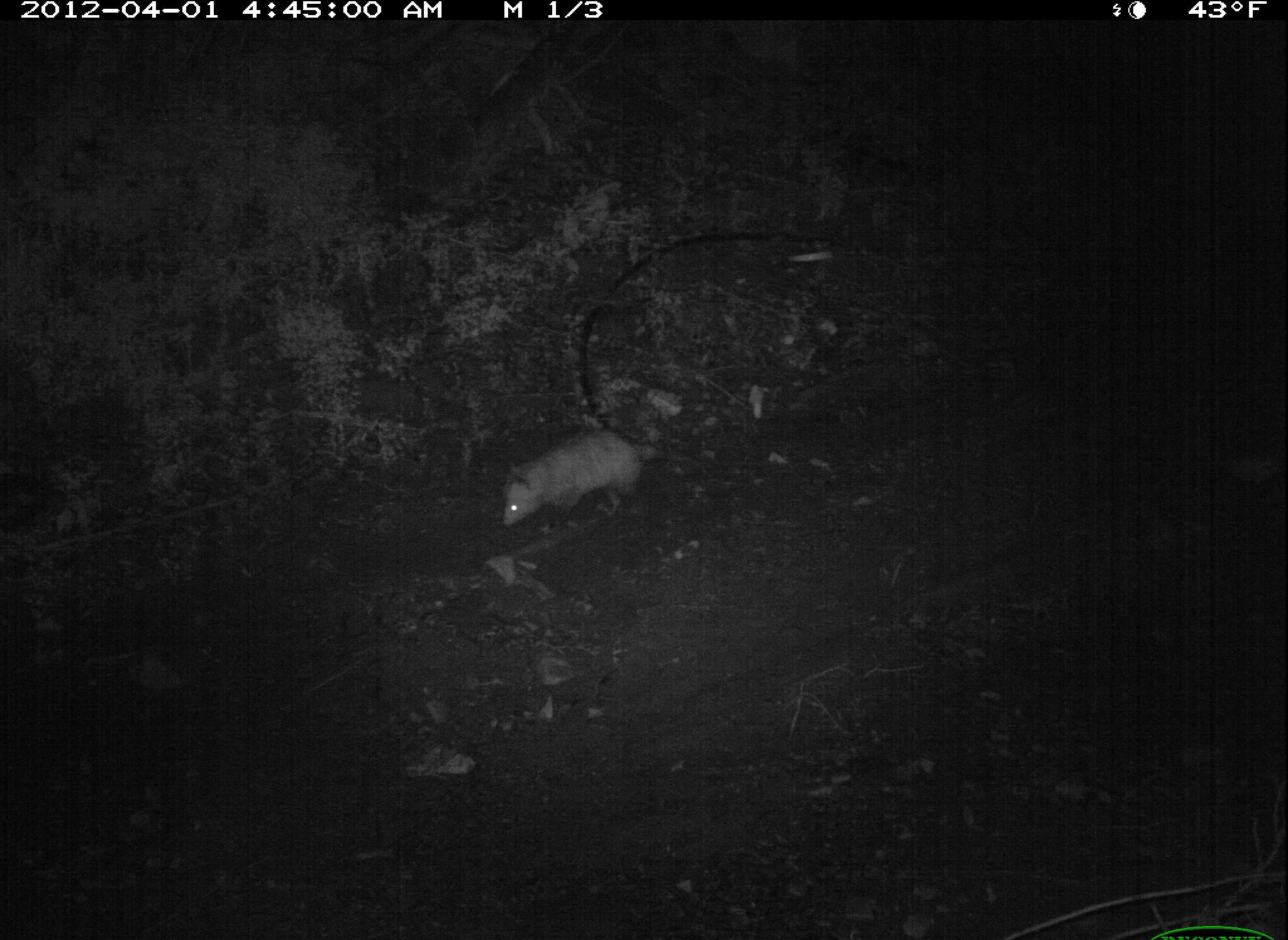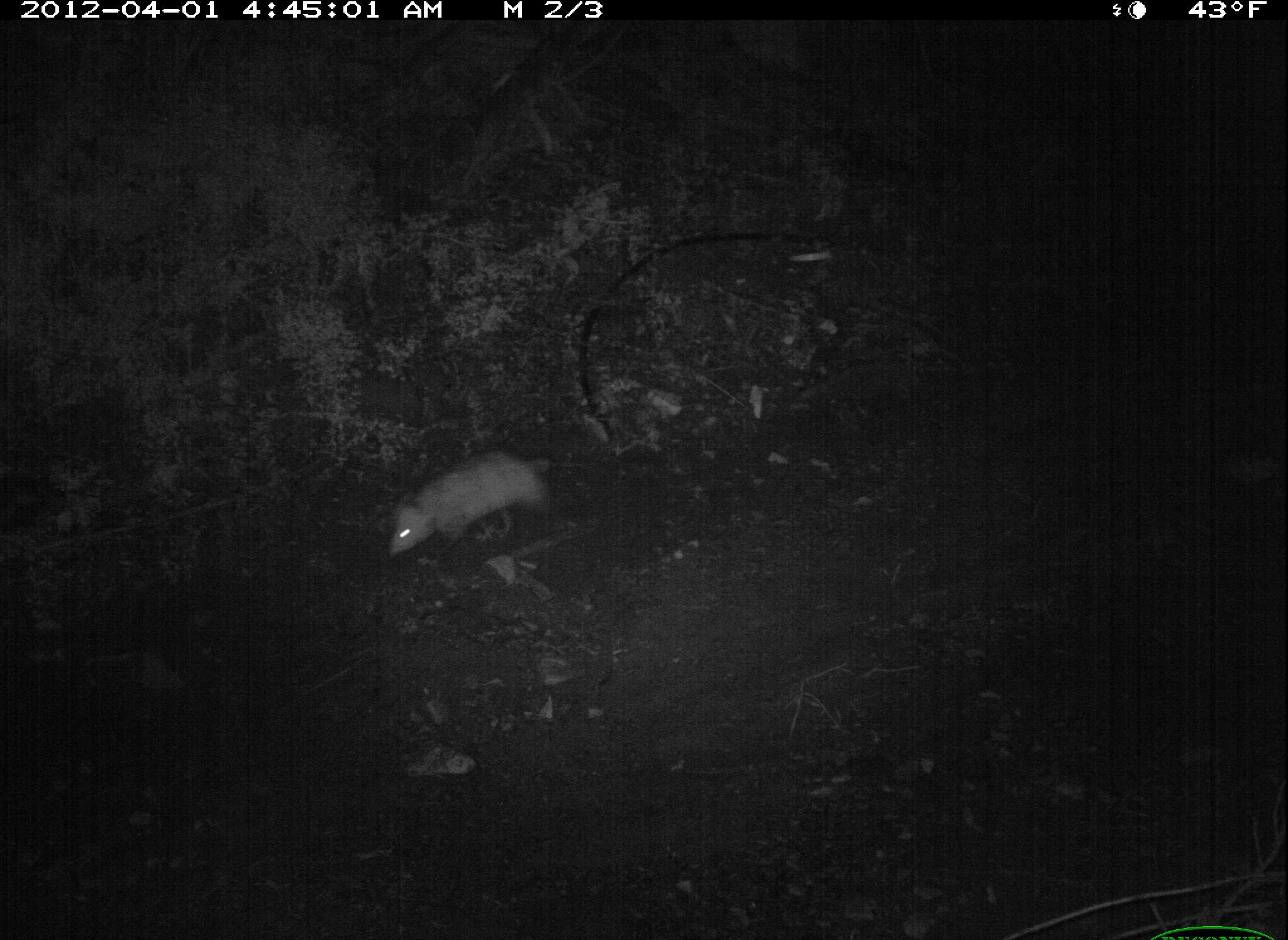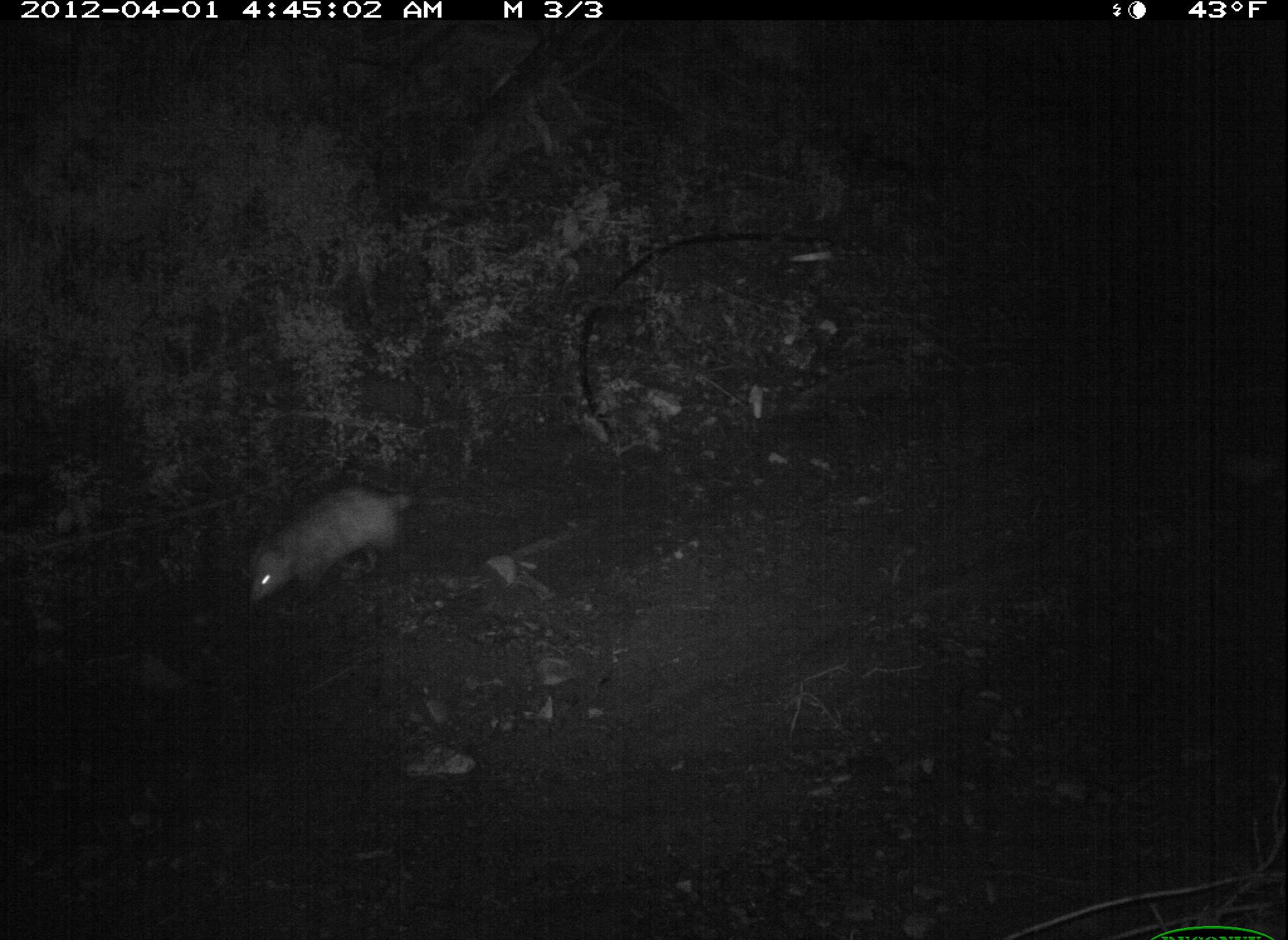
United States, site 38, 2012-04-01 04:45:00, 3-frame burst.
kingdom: Animalia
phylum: Chordata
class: Mammalia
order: Didelphimorphia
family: Didelphidae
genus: Didelphis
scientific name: Didelphis virginiana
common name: virginia opossum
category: opossum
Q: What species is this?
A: Opossum (virginia opossum) (Didelphis virginiana).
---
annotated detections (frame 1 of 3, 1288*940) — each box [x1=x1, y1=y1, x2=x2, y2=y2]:
opossum: [x1=475, y1=393, x2=697, y2=564]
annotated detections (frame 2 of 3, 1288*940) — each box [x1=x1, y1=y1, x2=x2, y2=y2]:
opossum: [x1=372, y1=432, x2=613, y2=564]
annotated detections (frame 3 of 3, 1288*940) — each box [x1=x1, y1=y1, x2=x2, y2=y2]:
opossum: [x1=221, y1=465, x2=470, y2=610]